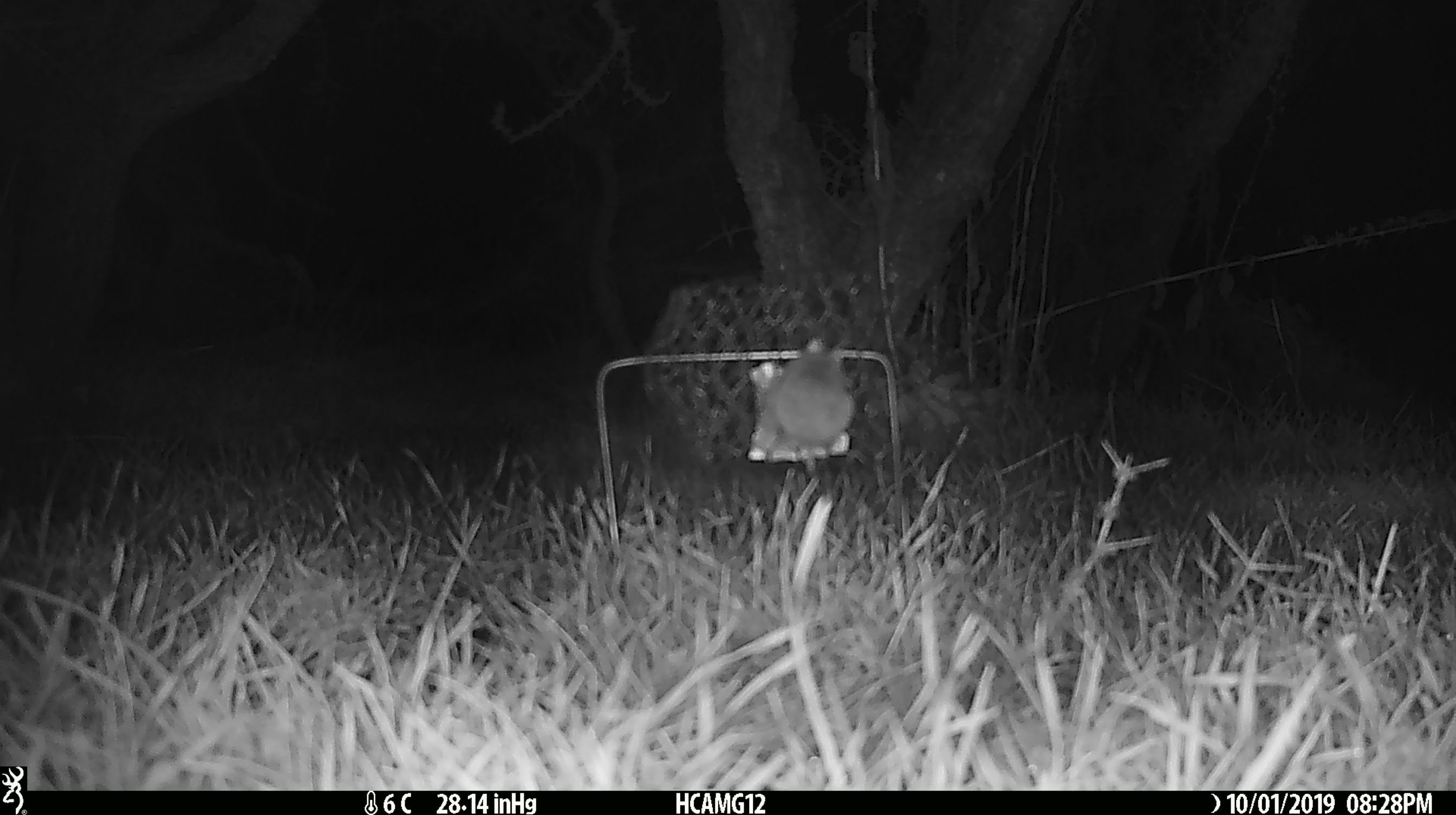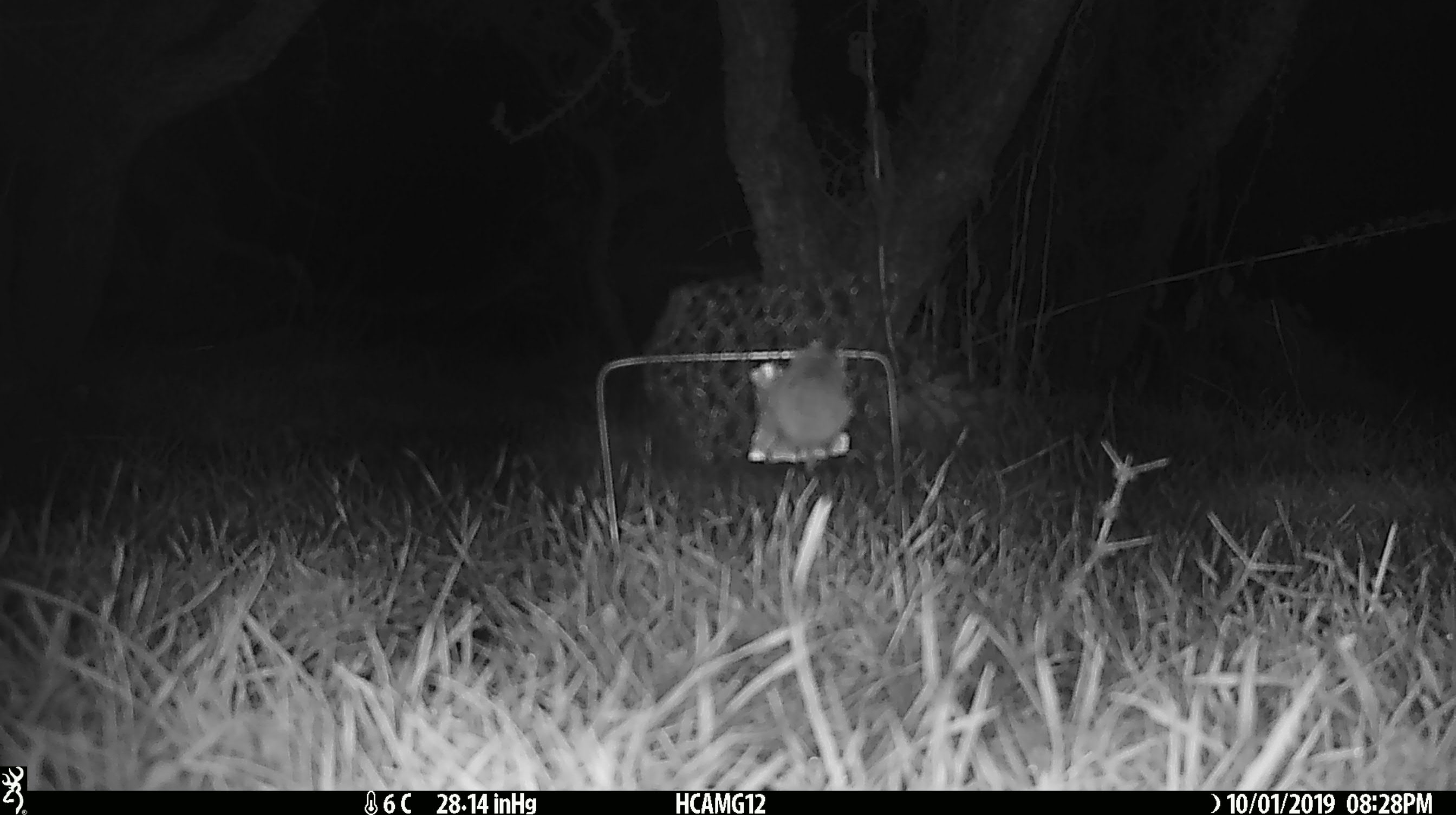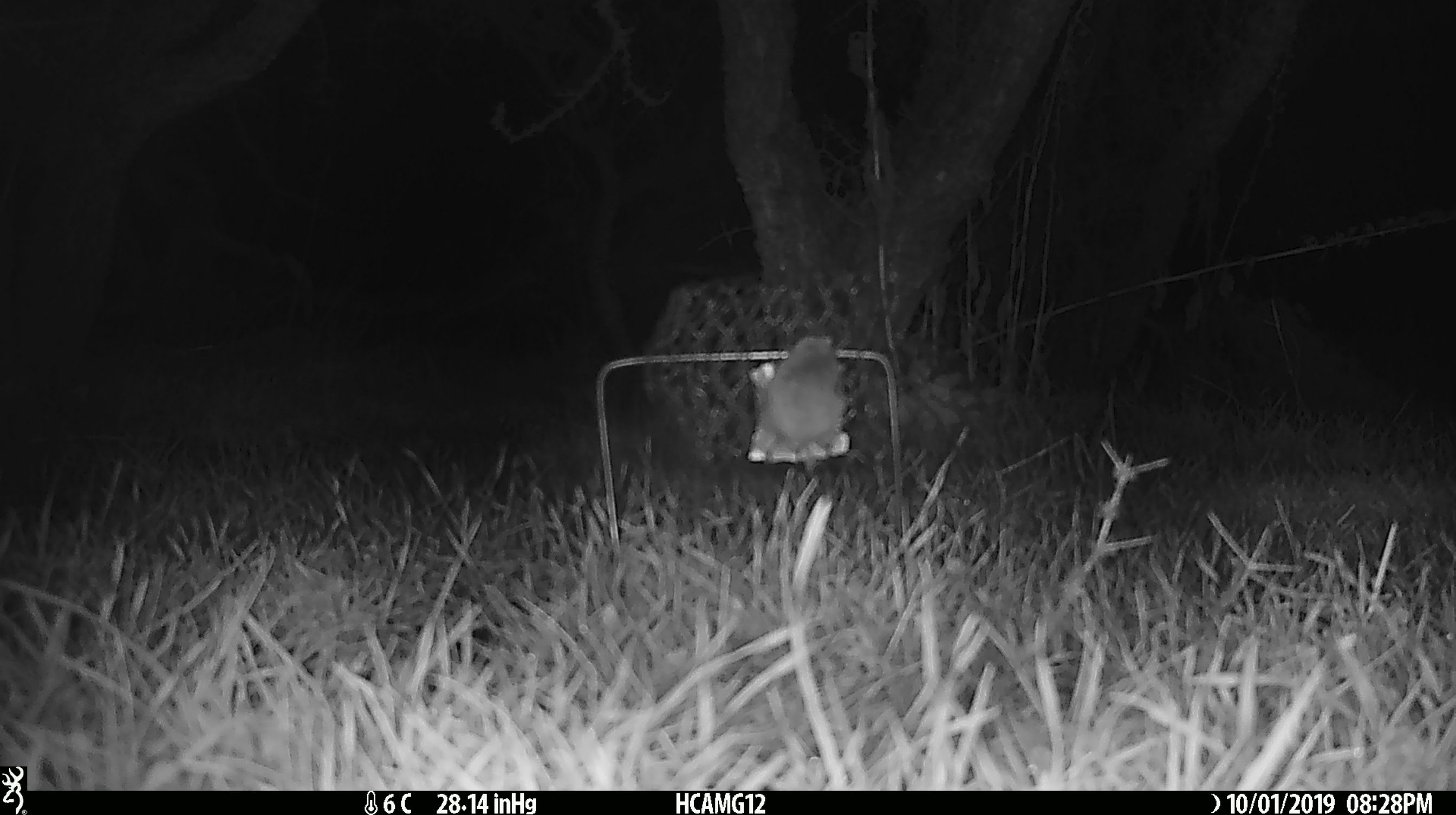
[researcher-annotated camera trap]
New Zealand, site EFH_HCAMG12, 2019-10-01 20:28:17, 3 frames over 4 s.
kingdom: Animalia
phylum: Chordata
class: Mammalia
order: Rodentia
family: Muridae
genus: Mus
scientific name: Mus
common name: mouse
Mouse (Mus).